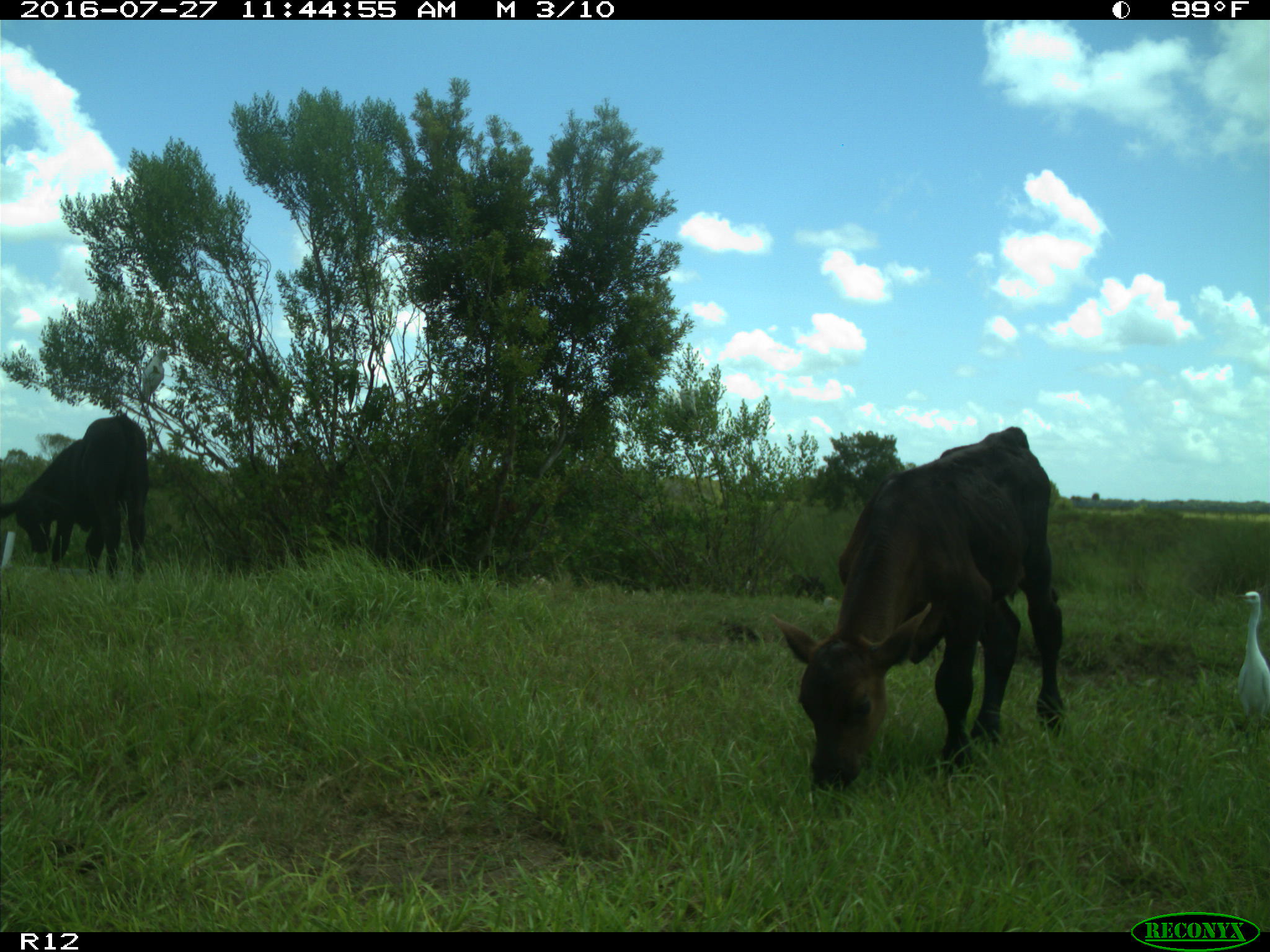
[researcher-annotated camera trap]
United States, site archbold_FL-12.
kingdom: Animalia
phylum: Chordata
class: Mammalia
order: Artiodactyla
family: Bovidae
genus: Bos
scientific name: Bos taurus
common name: domestic cow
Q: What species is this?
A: Bos taurus (domestic cow).